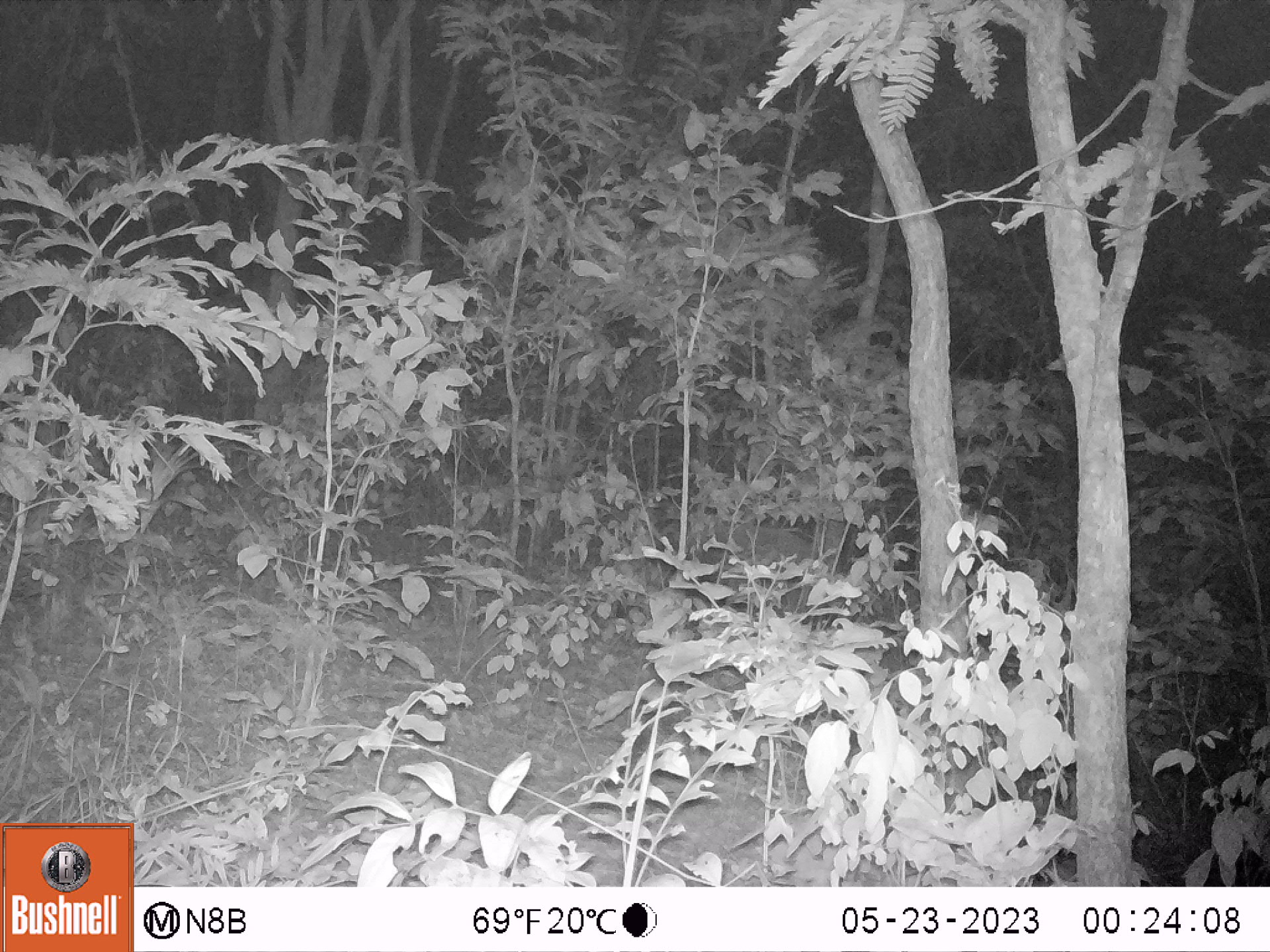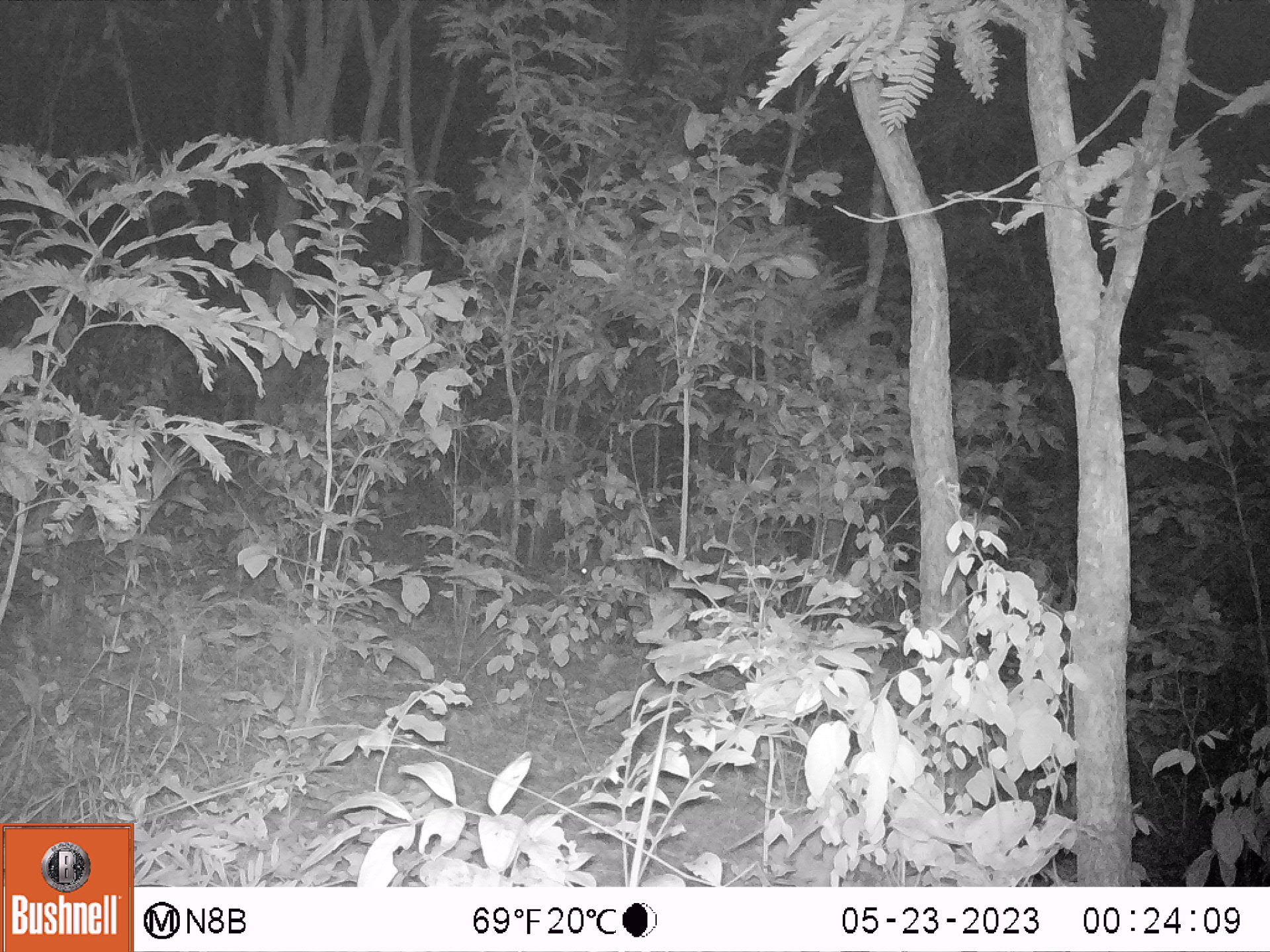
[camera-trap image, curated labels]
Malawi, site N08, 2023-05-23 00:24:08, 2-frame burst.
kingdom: Animalia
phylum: Chordata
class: Mammalia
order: Artiodactyla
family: Bovidae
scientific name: Antilopinae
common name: small antelope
Small antelope (Antilopinae), count 1.